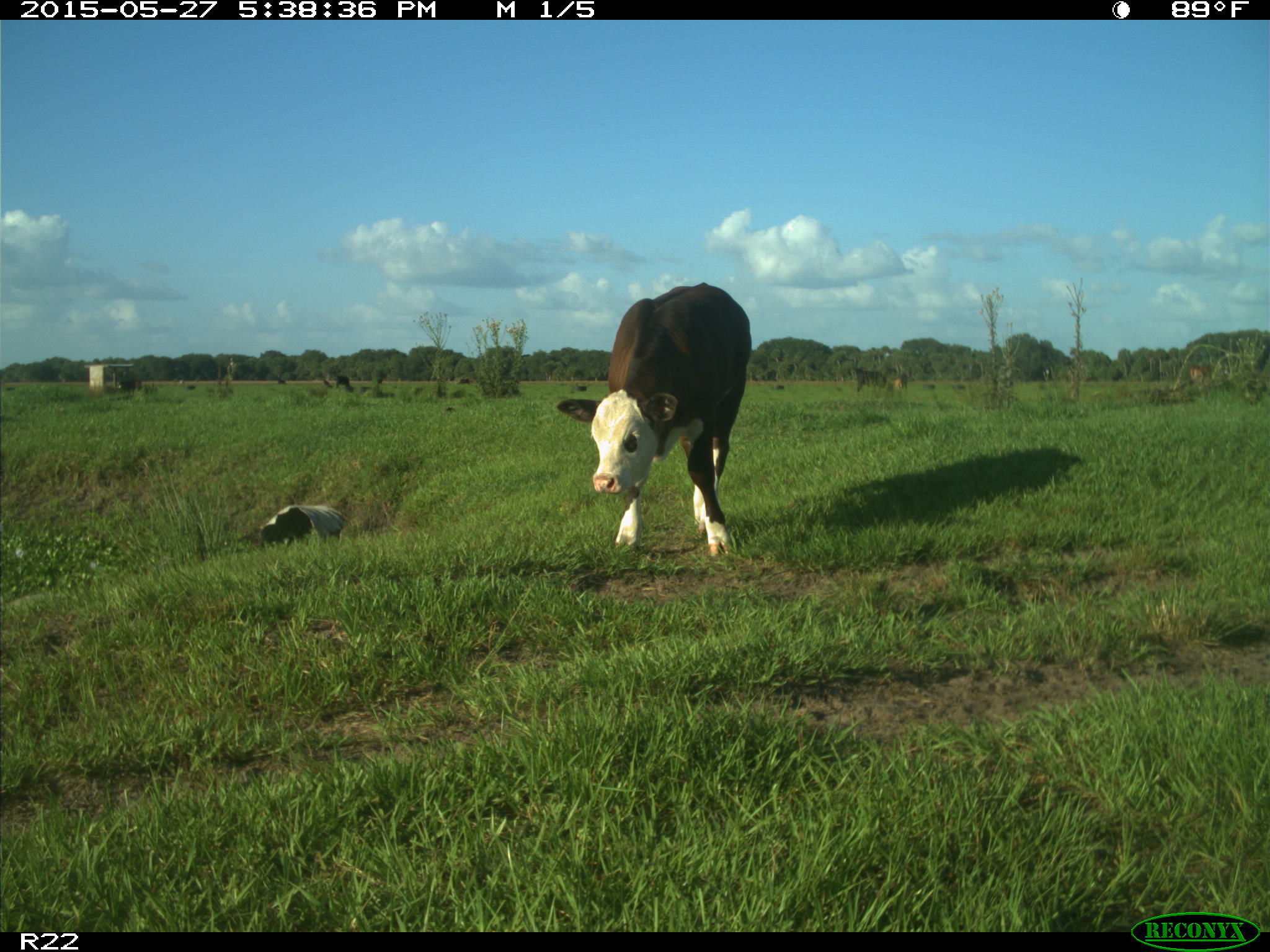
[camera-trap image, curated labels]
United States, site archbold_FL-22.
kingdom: Animalia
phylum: Chordata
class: Mammalia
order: Artiodactyla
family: Bovidae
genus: Bos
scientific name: Bos taurus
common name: domestic cow